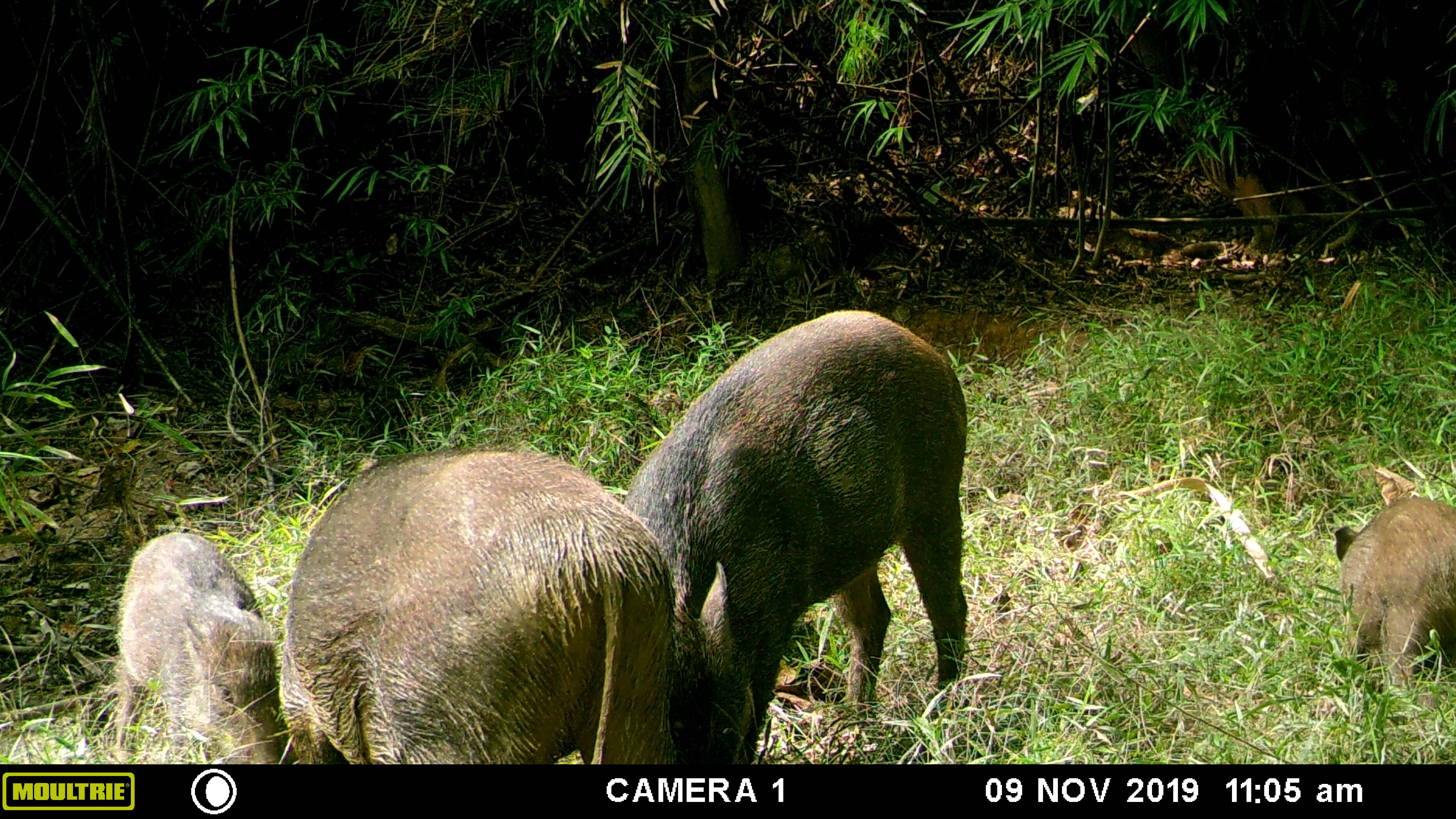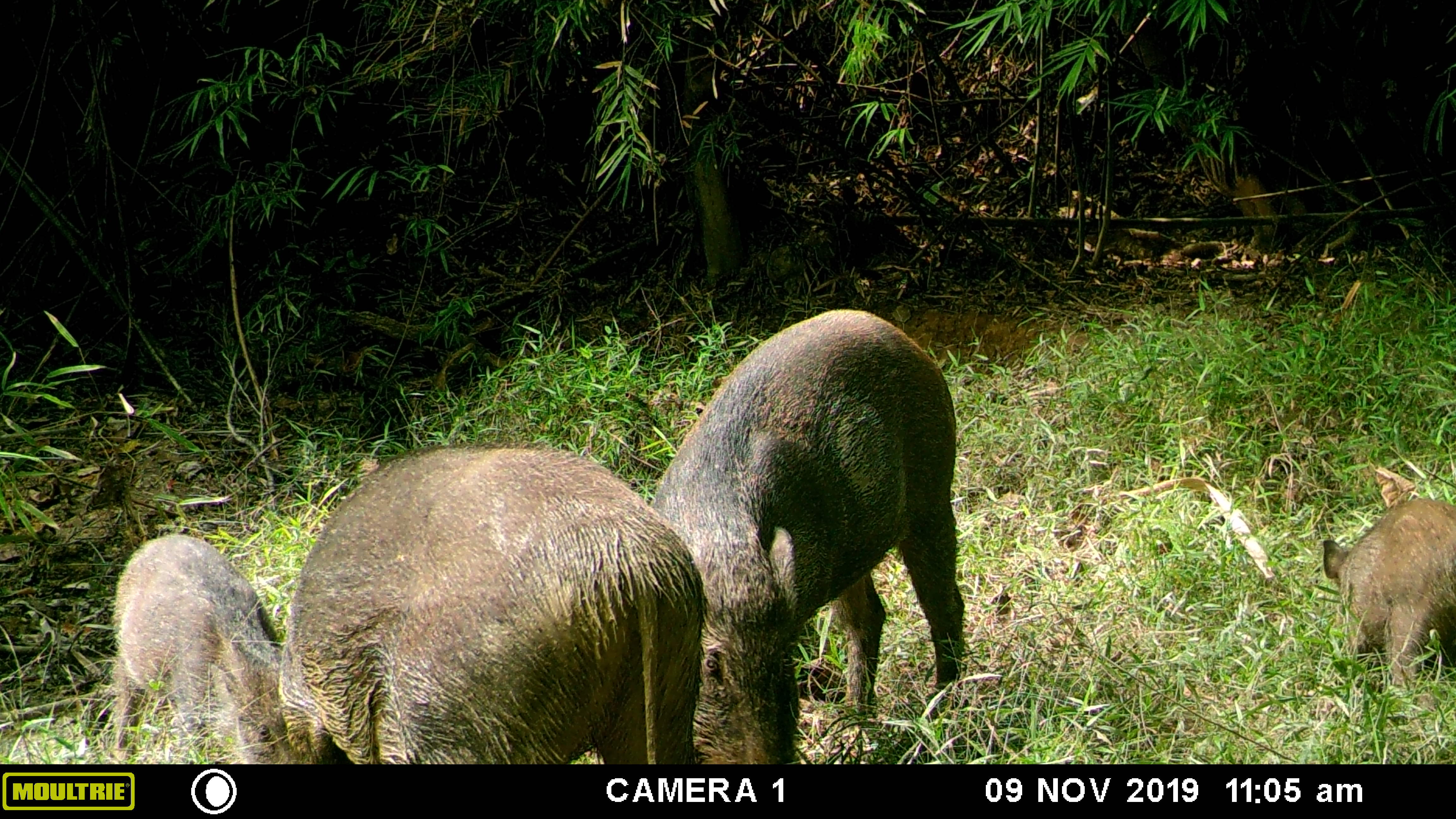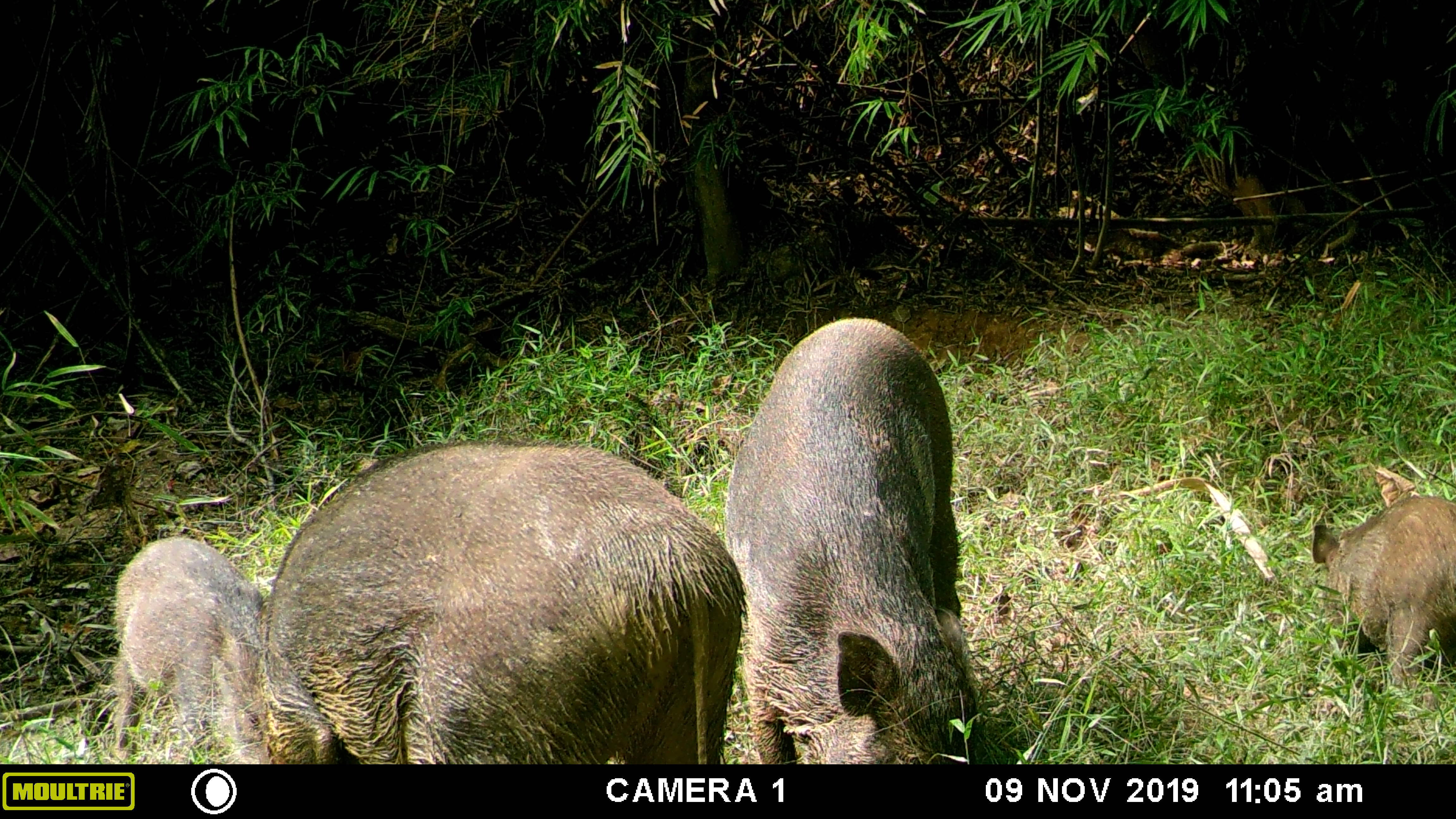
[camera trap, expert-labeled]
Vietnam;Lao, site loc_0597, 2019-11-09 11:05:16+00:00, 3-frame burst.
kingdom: Animalia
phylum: Chordata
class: Mammalia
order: Artiodactyla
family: Suidae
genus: Sus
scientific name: Sus scrofa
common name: eurasian wild pig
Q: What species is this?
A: Eurasian wild pig (Sus scrofa).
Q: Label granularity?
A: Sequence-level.